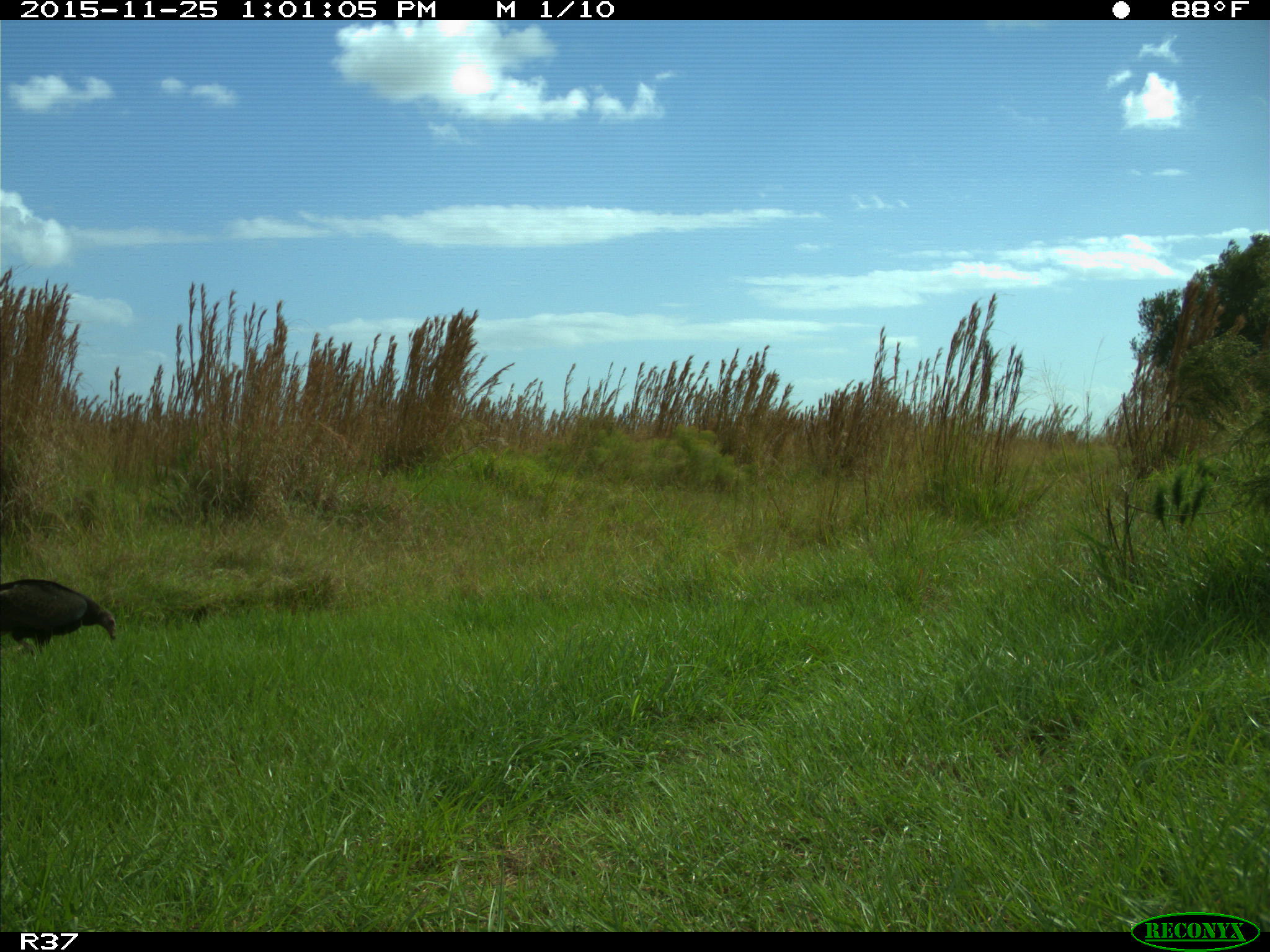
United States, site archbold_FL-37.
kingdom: Animalia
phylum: Chordata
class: Mammalia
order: Lagomorpha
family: Leporidae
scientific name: Leporidae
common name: rabbits and hares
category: unidentified rabbit